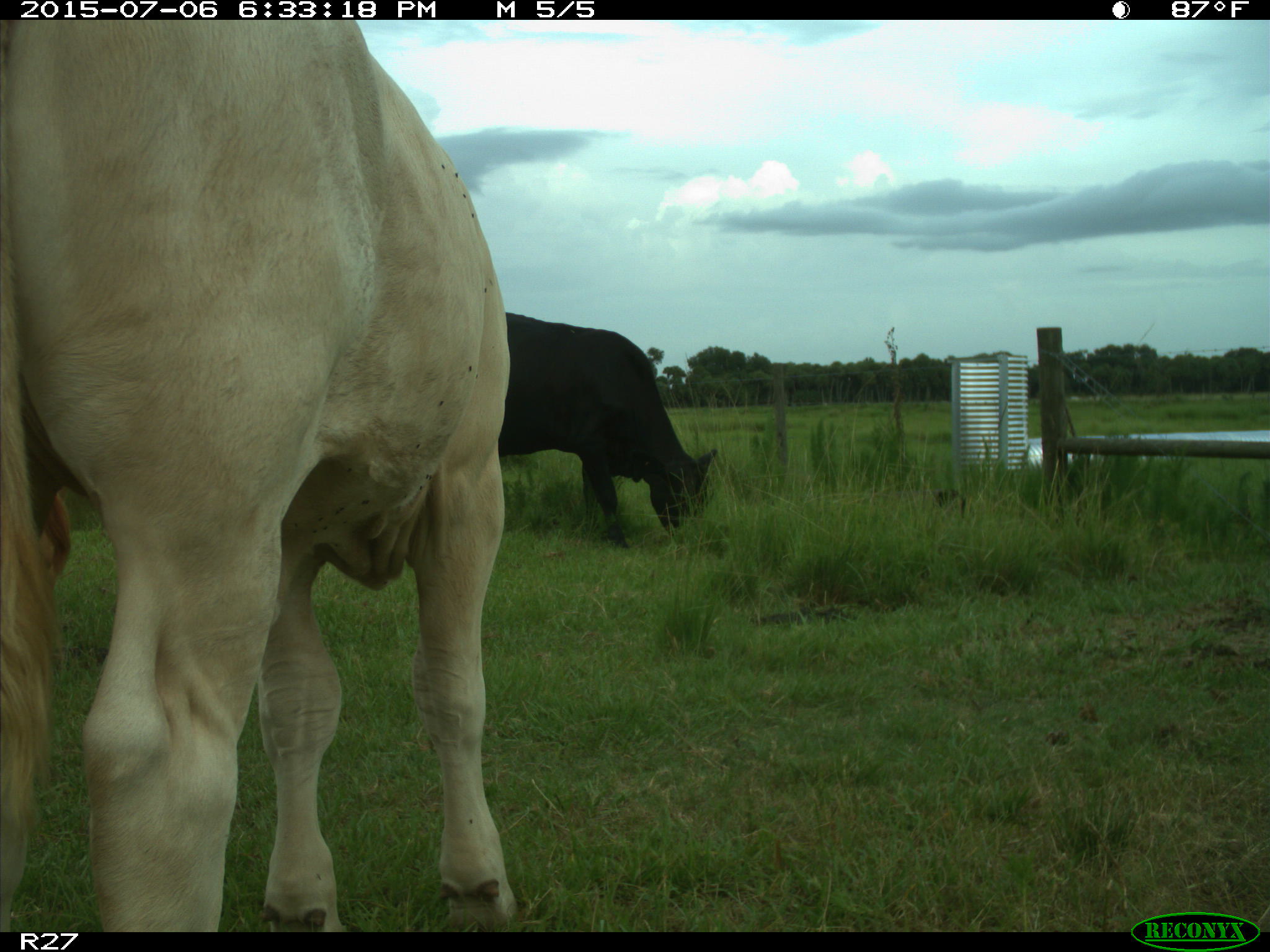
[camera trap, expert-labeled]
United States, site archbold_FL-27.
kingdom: Animalia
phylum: Chordata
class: Mammalia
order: Artiodactyla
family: Bovidae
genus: Bos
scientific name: Bos taurus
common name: domestic cow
Bos taurus (domestic cow).